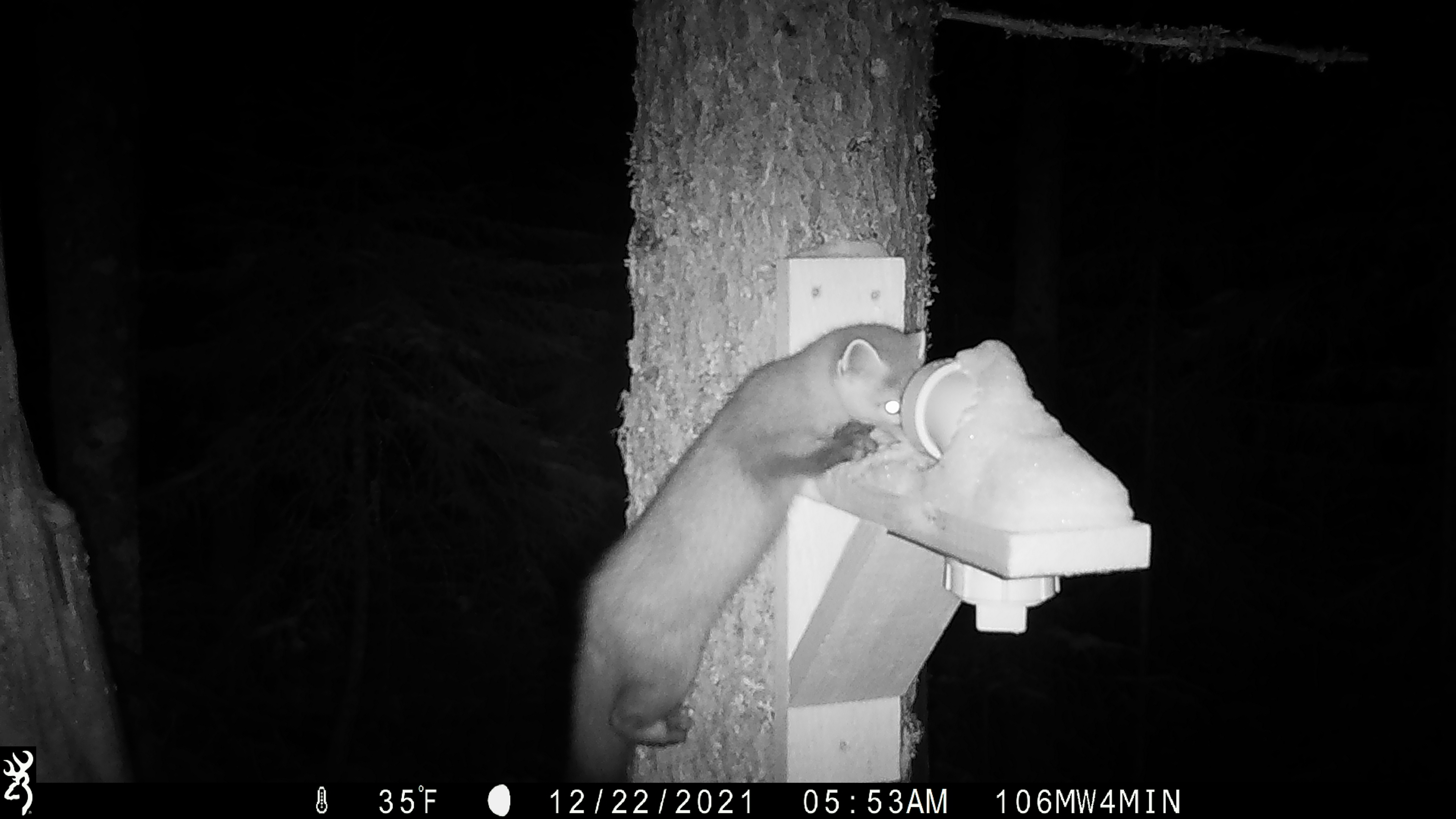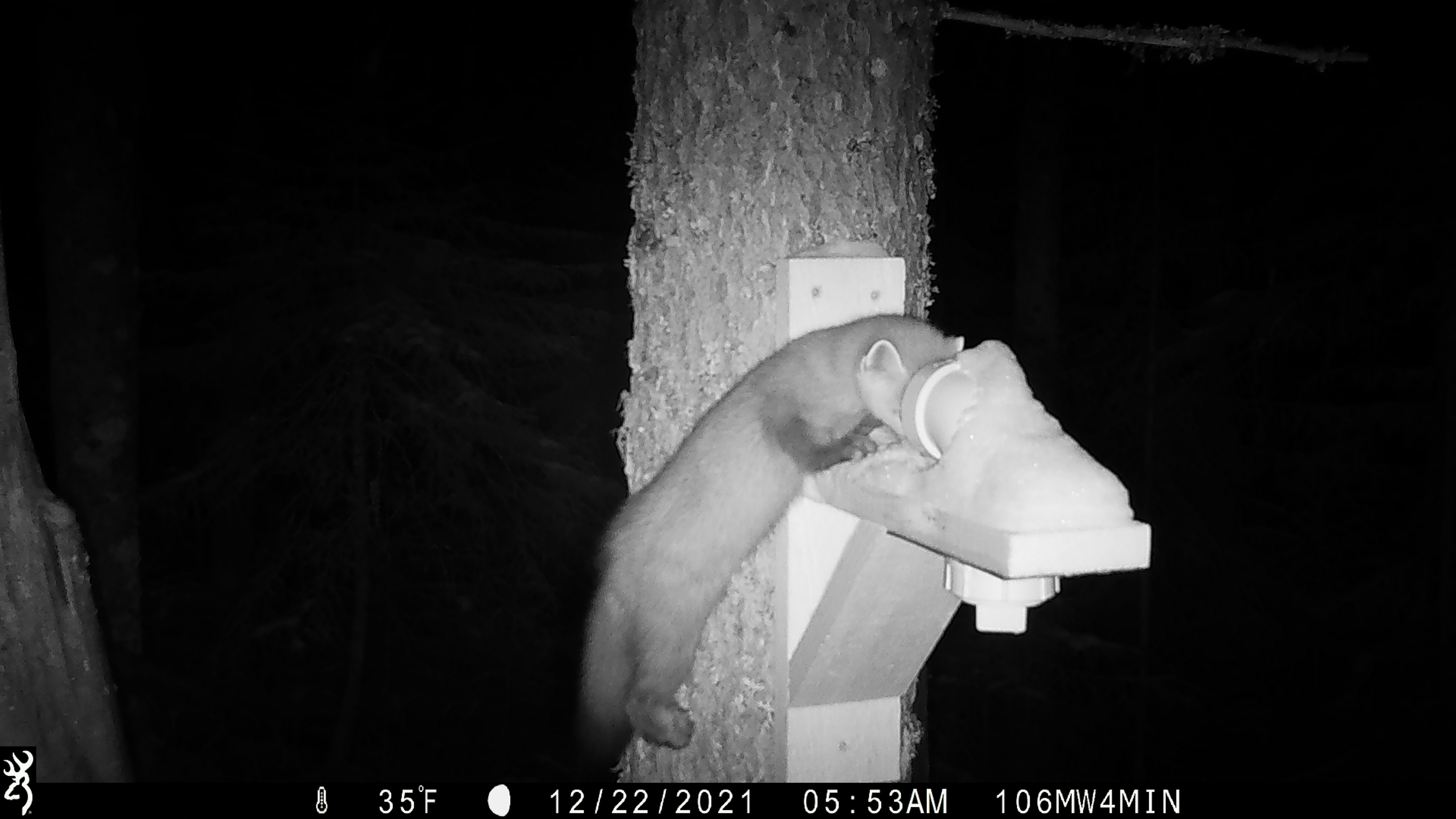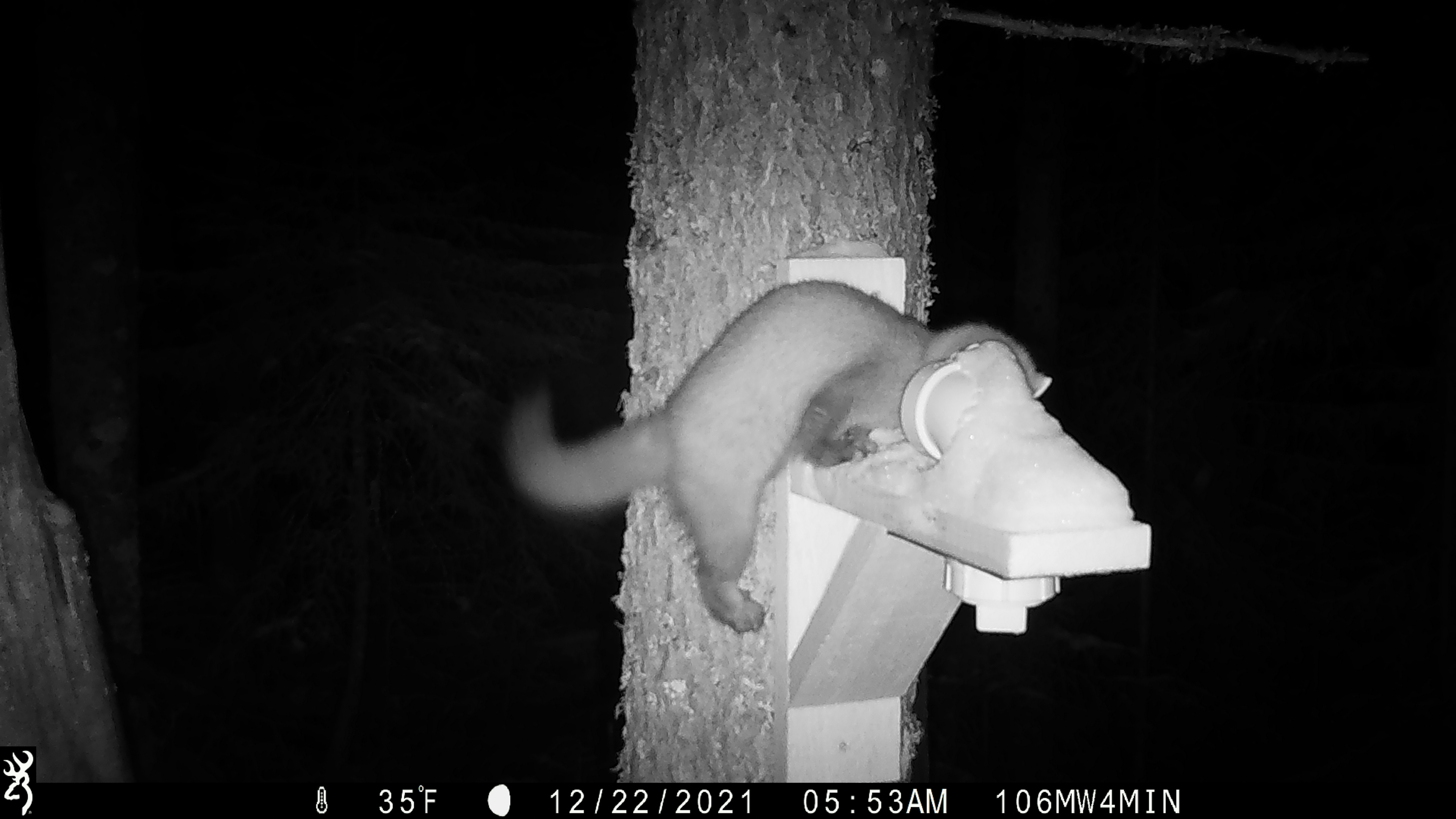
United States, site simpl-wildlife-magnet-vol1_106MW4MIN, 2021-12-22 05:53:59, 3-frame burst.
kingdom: Animalia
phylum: Chordata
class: Mammalia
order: Carnivora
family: Mustelidae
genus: Martes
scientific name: Martes americana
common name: american marten